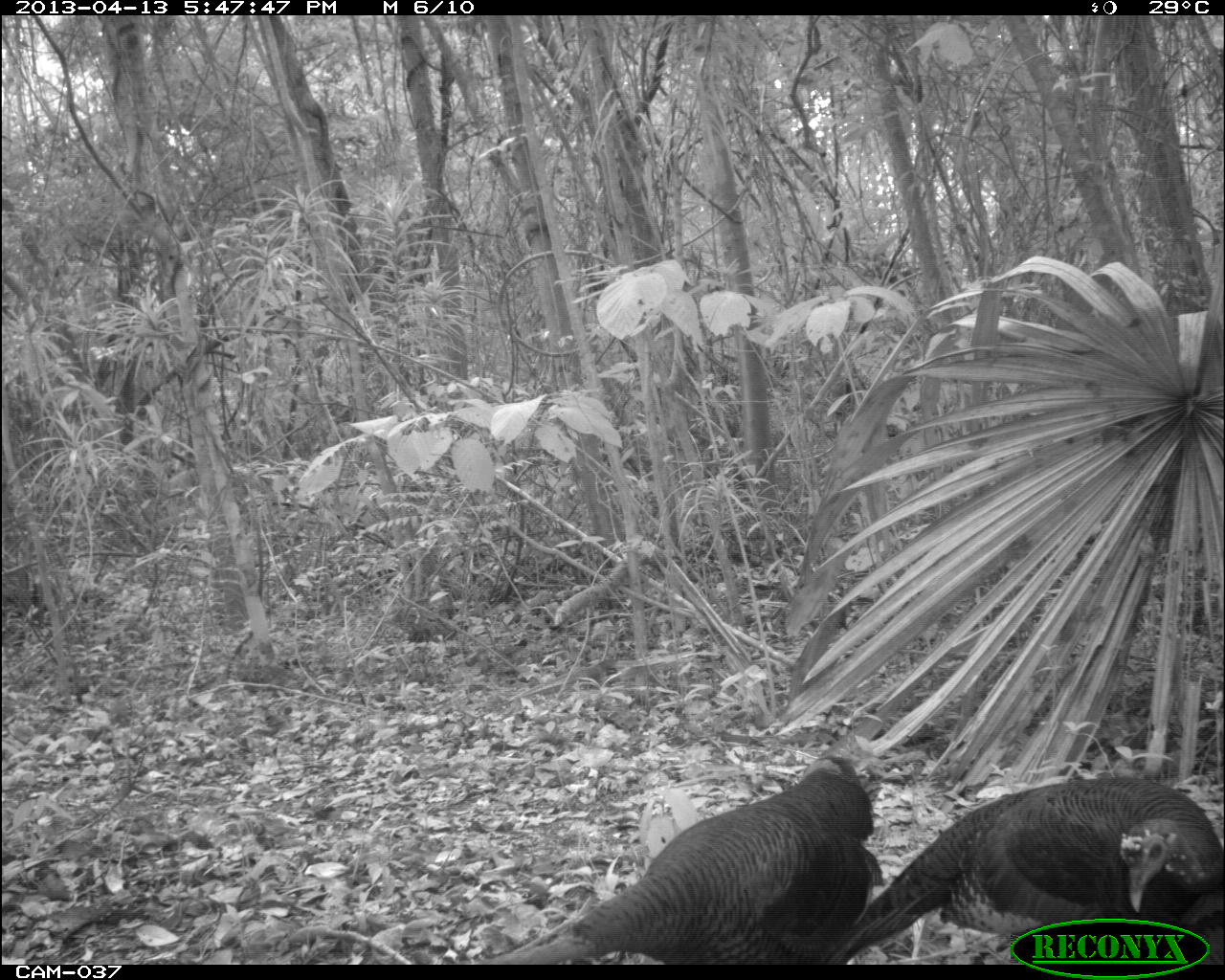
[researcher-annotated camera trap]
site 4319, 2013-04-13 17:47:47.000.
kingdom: Animalia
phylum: Chordata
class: Aves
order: Galliformes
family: Phasianidae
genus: Meleagris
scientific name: Meleagris ocellata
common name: ocellated turkey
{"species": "Meleagris ocellata (ocellated turkey)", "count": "3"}